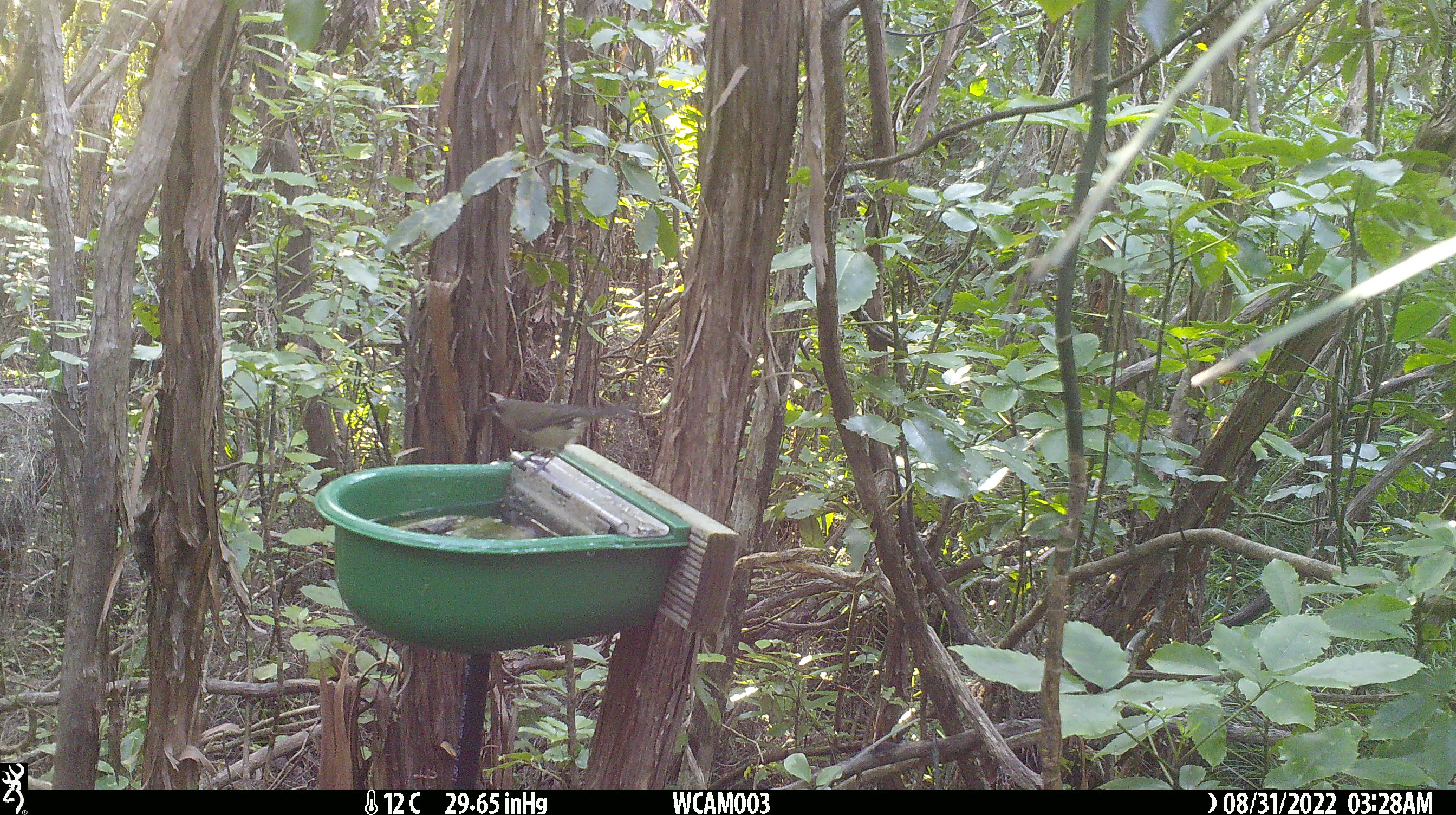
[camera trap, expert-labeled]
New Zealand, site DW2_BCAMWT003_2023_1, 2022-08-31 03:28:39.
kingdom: Animalia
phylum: Chordata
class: Aves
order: Passeriformes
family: Meliphagidae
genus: Anthornis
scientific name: Anthornis melanura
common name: new zealand bellbird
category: bellbird